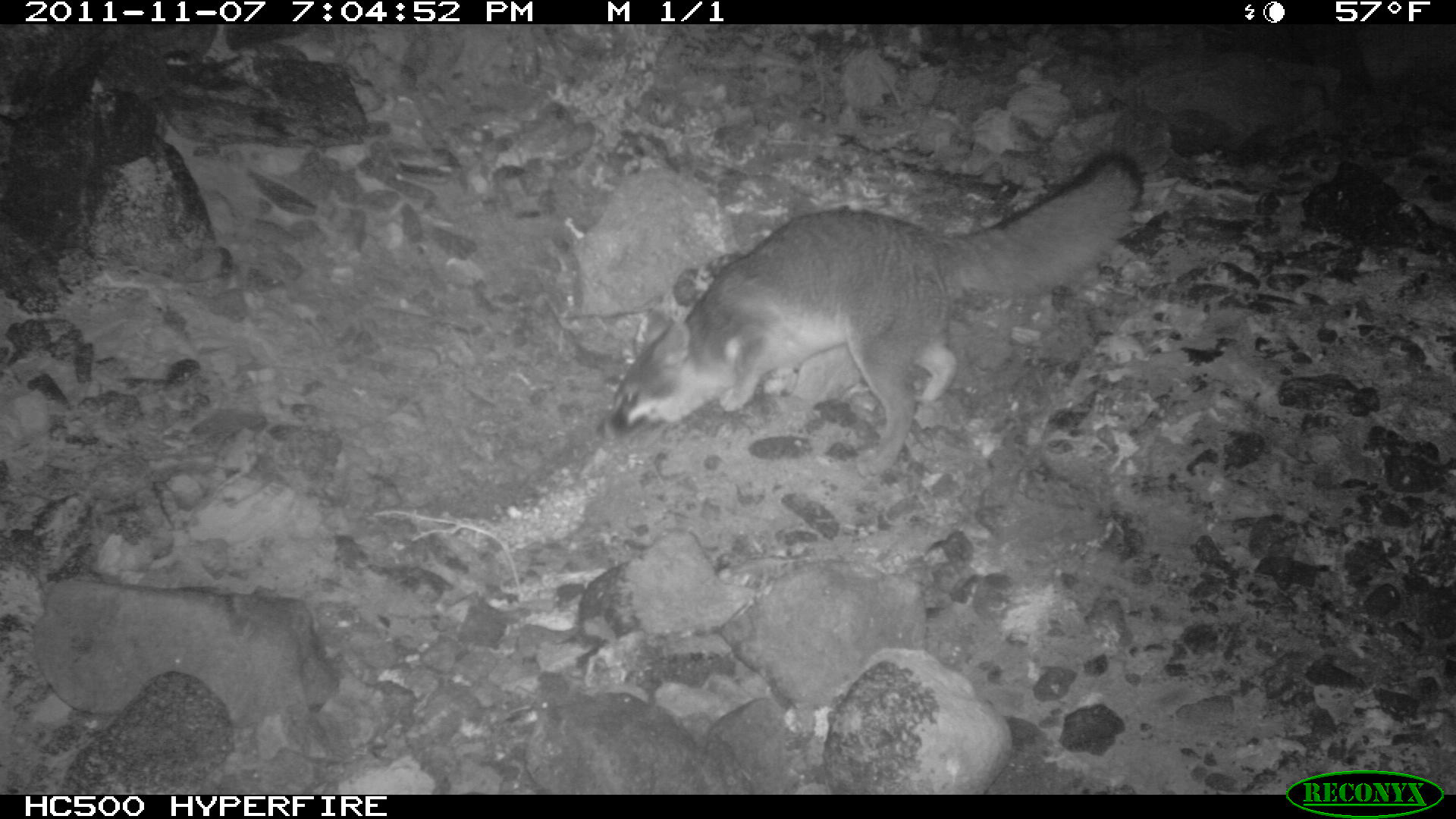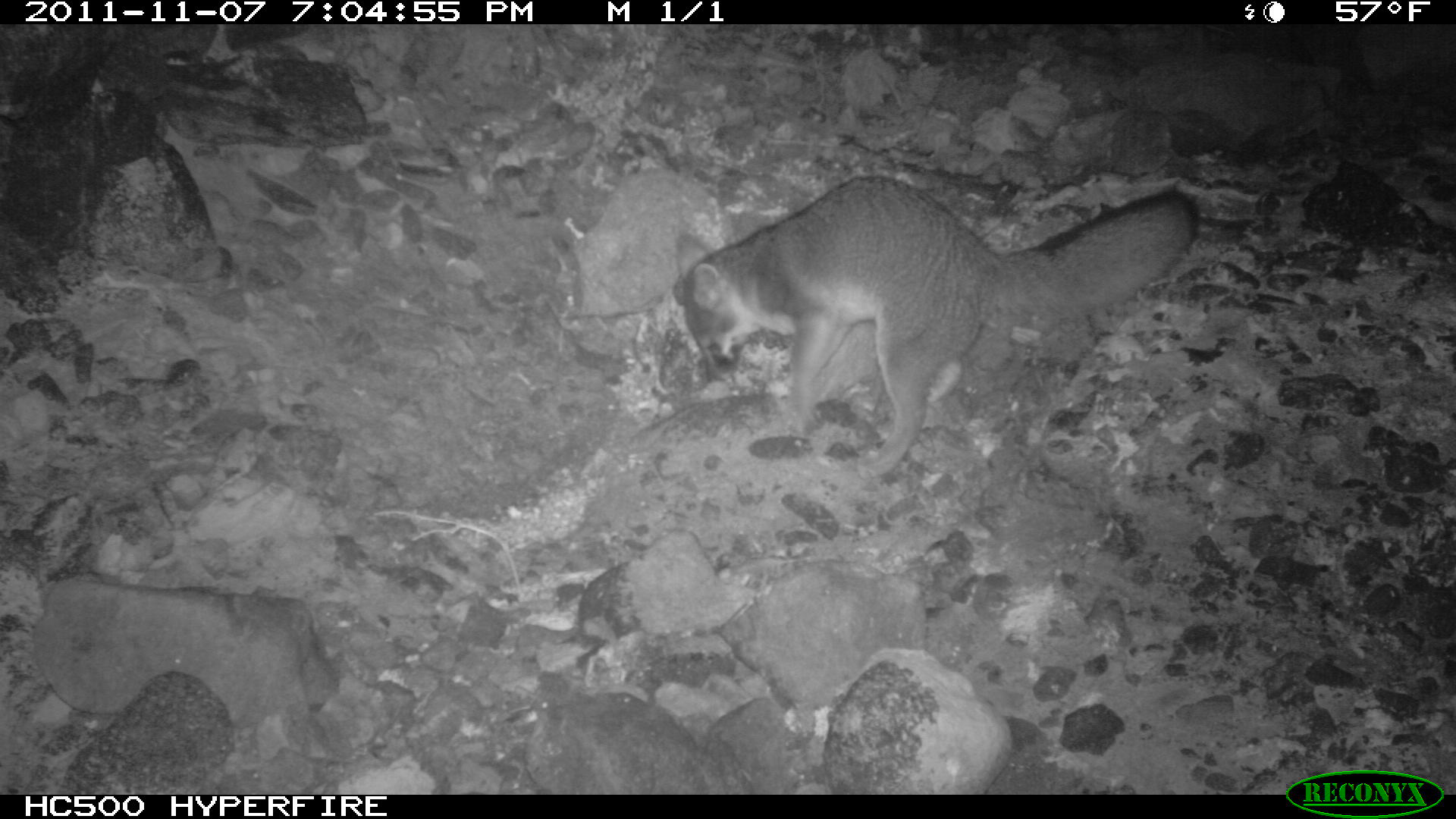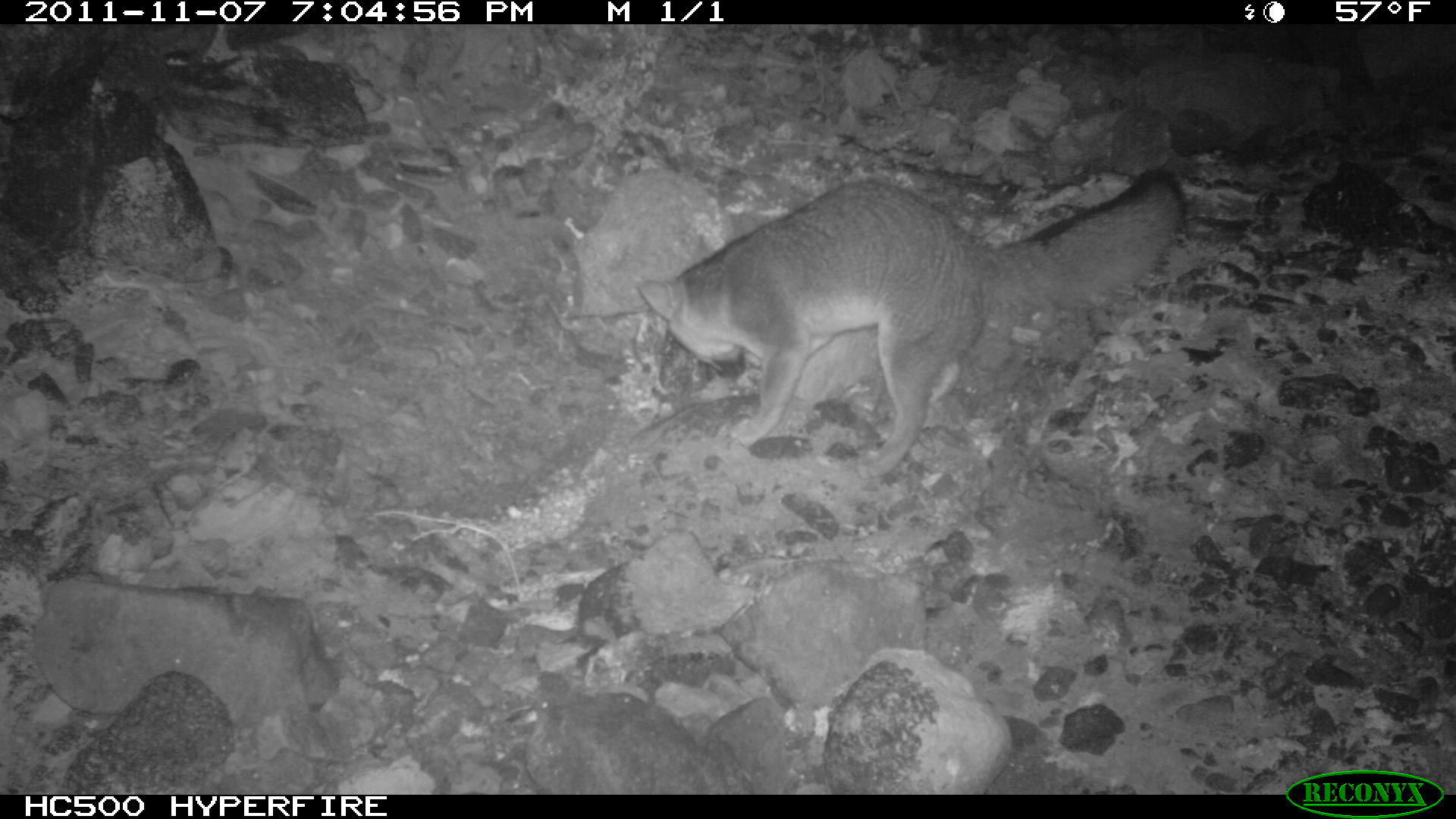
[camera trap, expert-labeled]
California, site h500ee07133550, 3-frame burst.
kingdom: Animalia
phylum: Chordata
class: Mammalia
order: Carnivora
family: Canidae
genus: Urocyon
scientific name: Urocyon littoralis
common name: island fox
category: fox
Fox (island fox) (Urocyon littoralis).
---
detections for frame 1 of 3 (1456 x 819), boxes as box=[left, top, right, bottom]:
fox: box=[593, 148, 1145, 477]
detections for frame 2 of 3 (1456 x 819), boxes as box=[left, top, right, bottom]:
fox: box=[673, 175, 1201, 479]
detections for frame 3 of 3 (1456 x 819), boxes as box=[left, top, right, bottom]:
fox: box=[635, 167, 1187, 479]